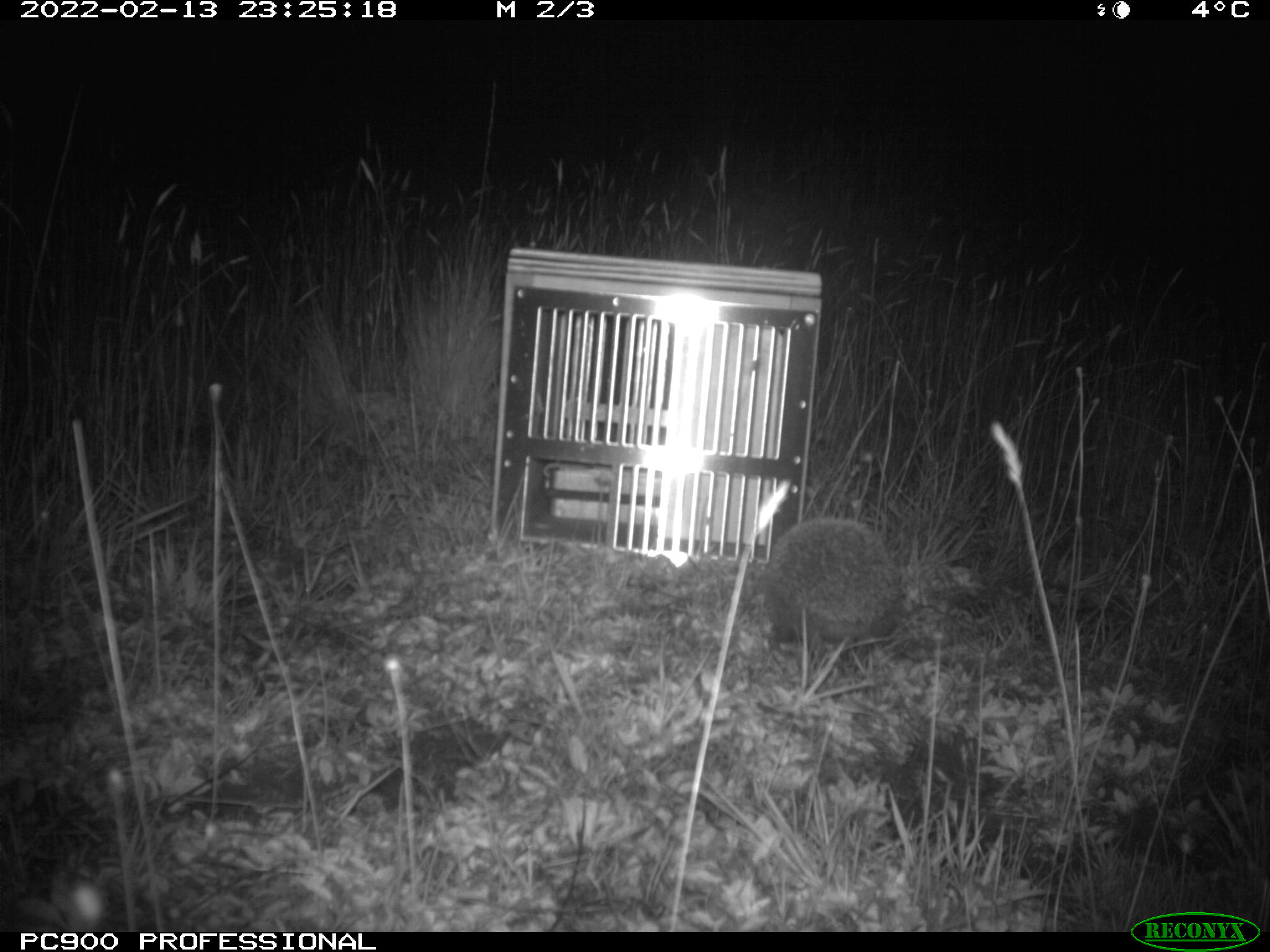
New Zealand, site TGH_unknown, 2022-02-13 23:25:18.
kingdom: Animalia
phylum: Chordata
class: Mammalia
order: Eulipotyphla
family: Erinaceidae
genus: Erinaceus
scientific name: Erinaceus europaeus europaeus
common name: european hedgehog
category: hedgehog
Hedgehog (european hedgehog) (Erinaceus europaeus europaeus).